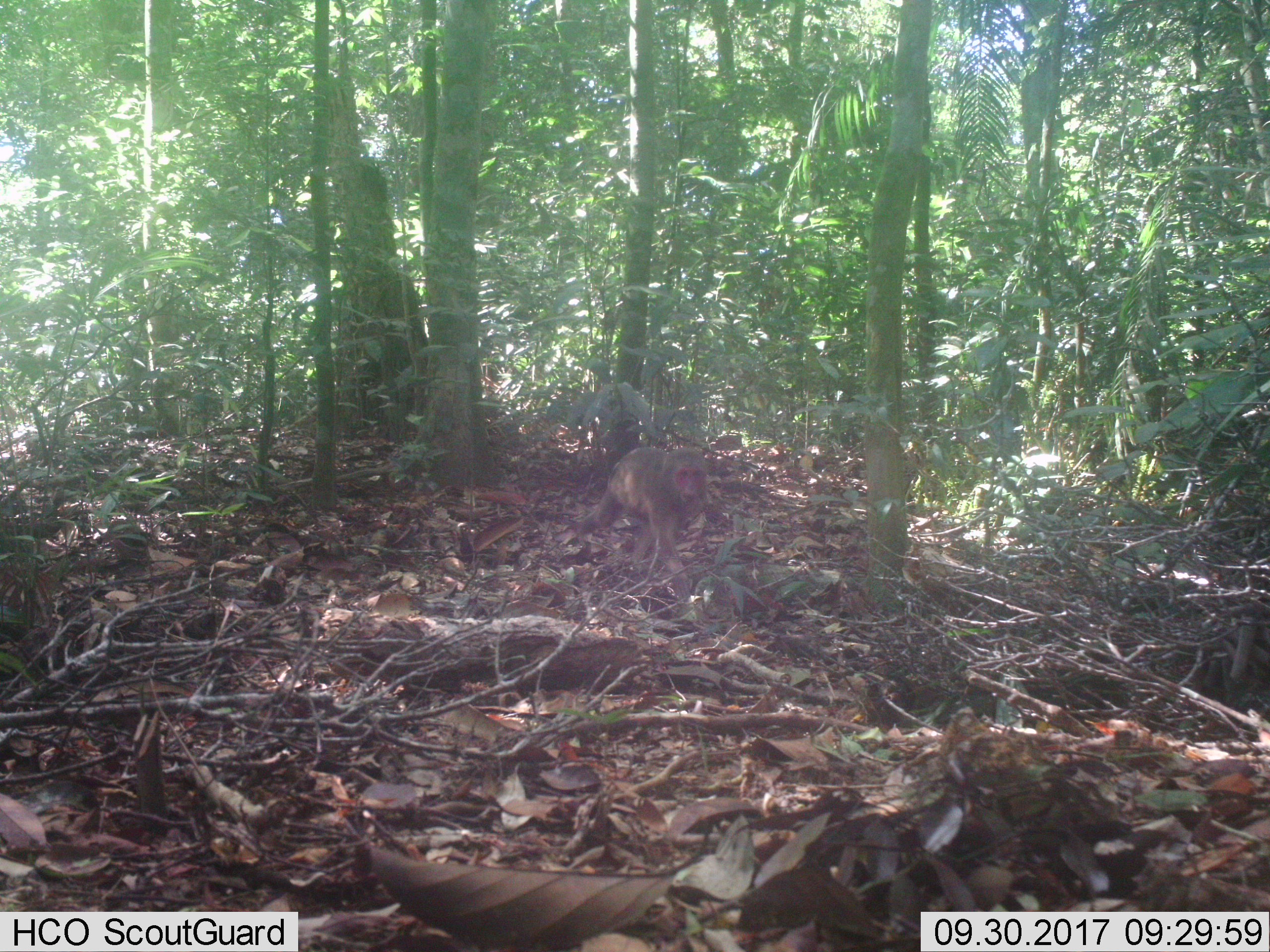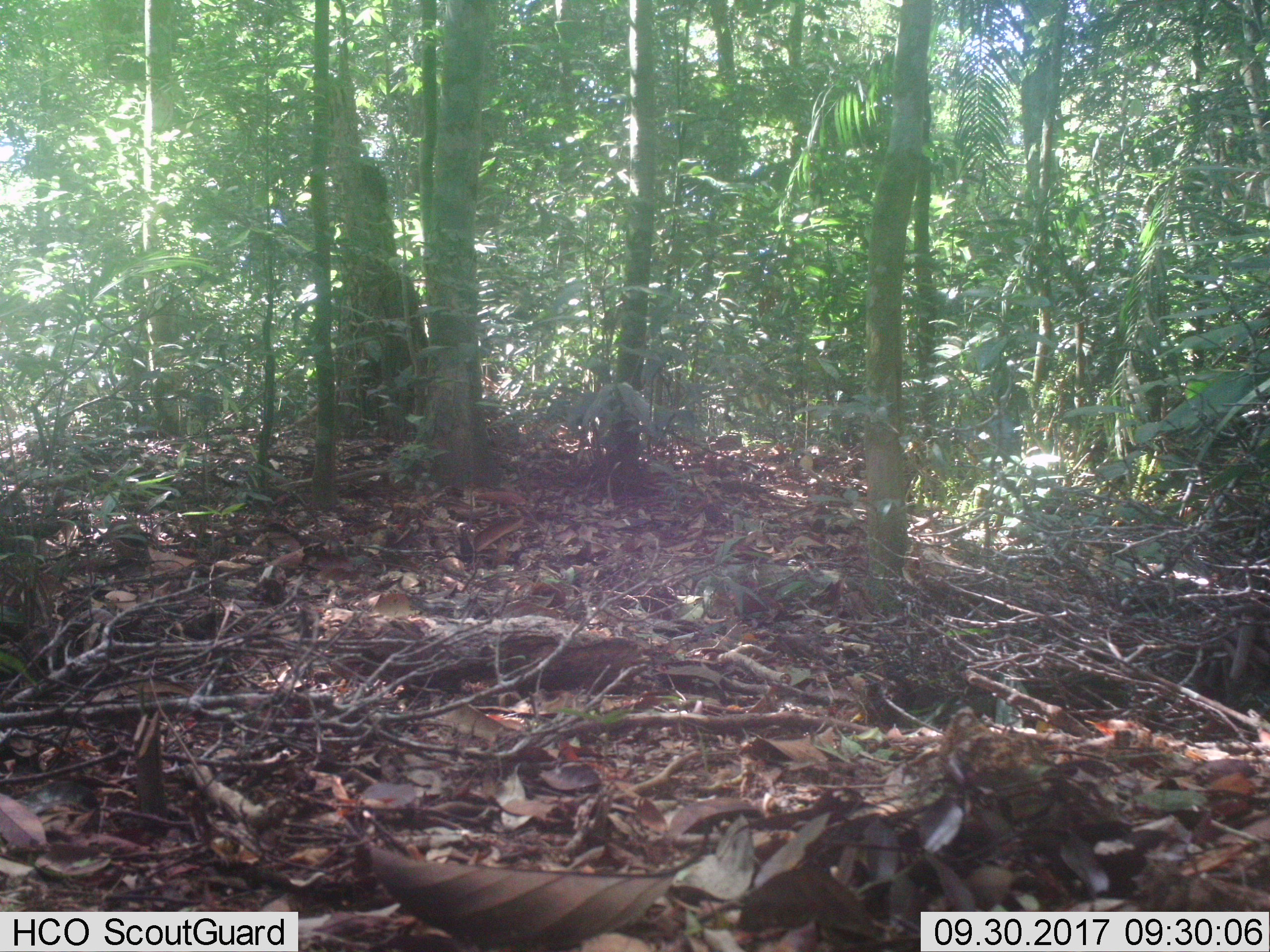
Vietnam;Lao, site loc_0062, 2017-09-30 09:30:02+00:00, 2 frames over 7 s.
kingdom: Animalia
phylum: Chordata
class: Mammalia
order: Primates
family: Cercopithecidae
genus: Macaca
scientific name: Macaca arctoides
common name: stump-tailed macaque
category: stump tailed macaque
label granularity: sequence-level